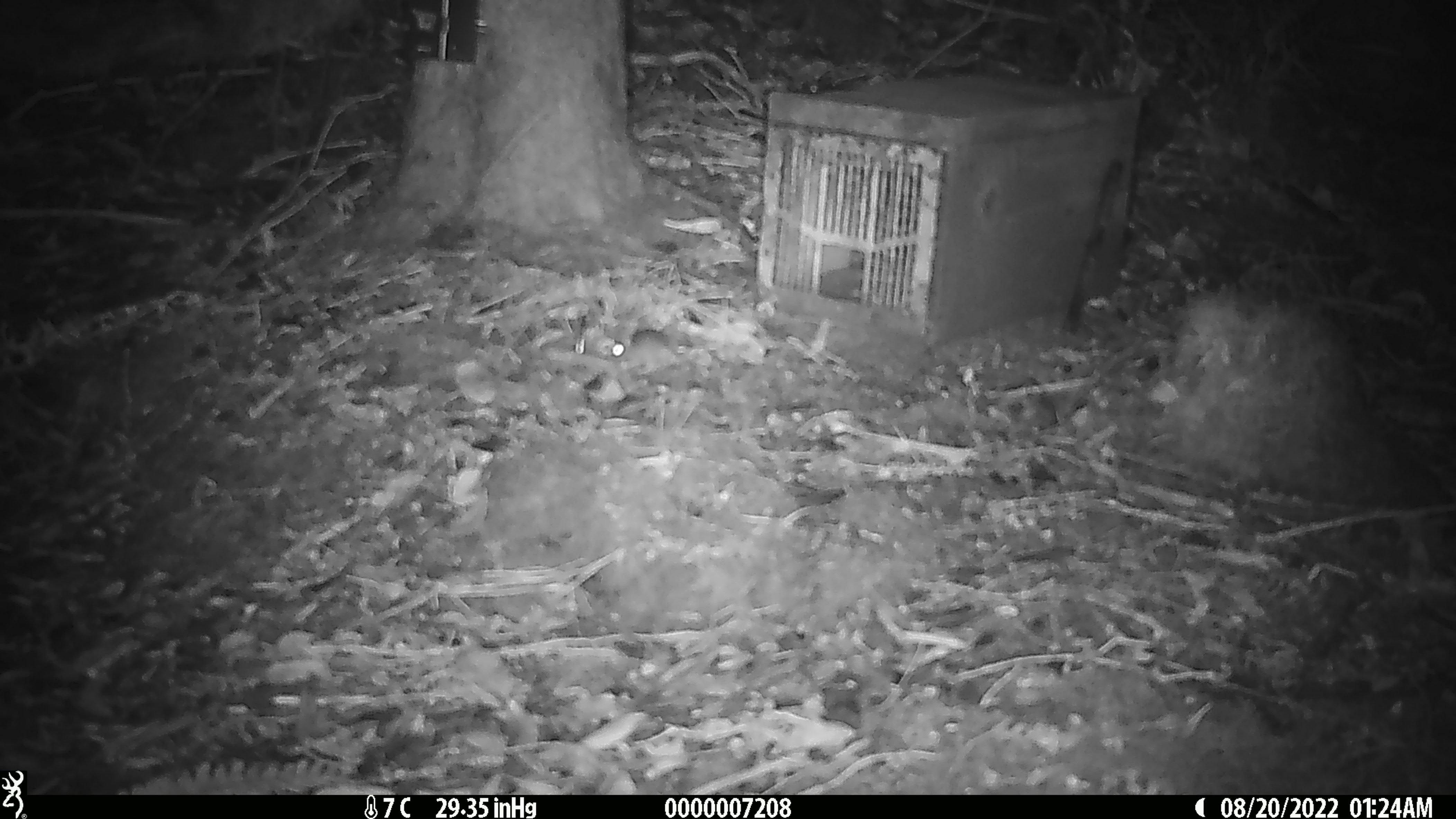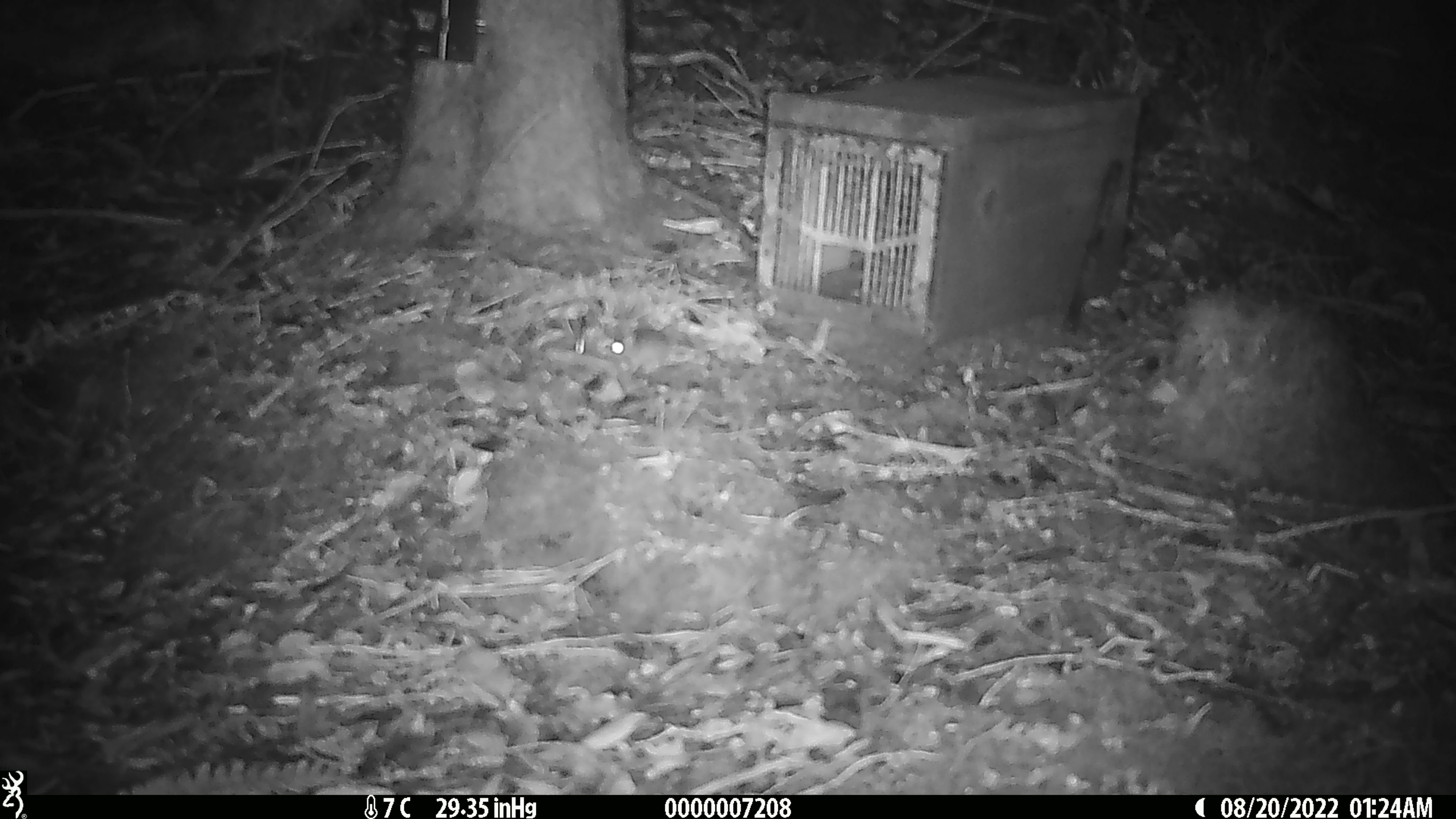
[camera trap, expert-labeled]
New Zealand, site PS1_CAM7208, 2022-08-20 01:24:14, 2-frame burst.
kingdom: Animalia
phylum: Chordata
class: Mammalia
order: Rodentia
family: Muridae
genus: Mus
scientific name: Mus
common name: mouse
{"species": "mouse (Mus)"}